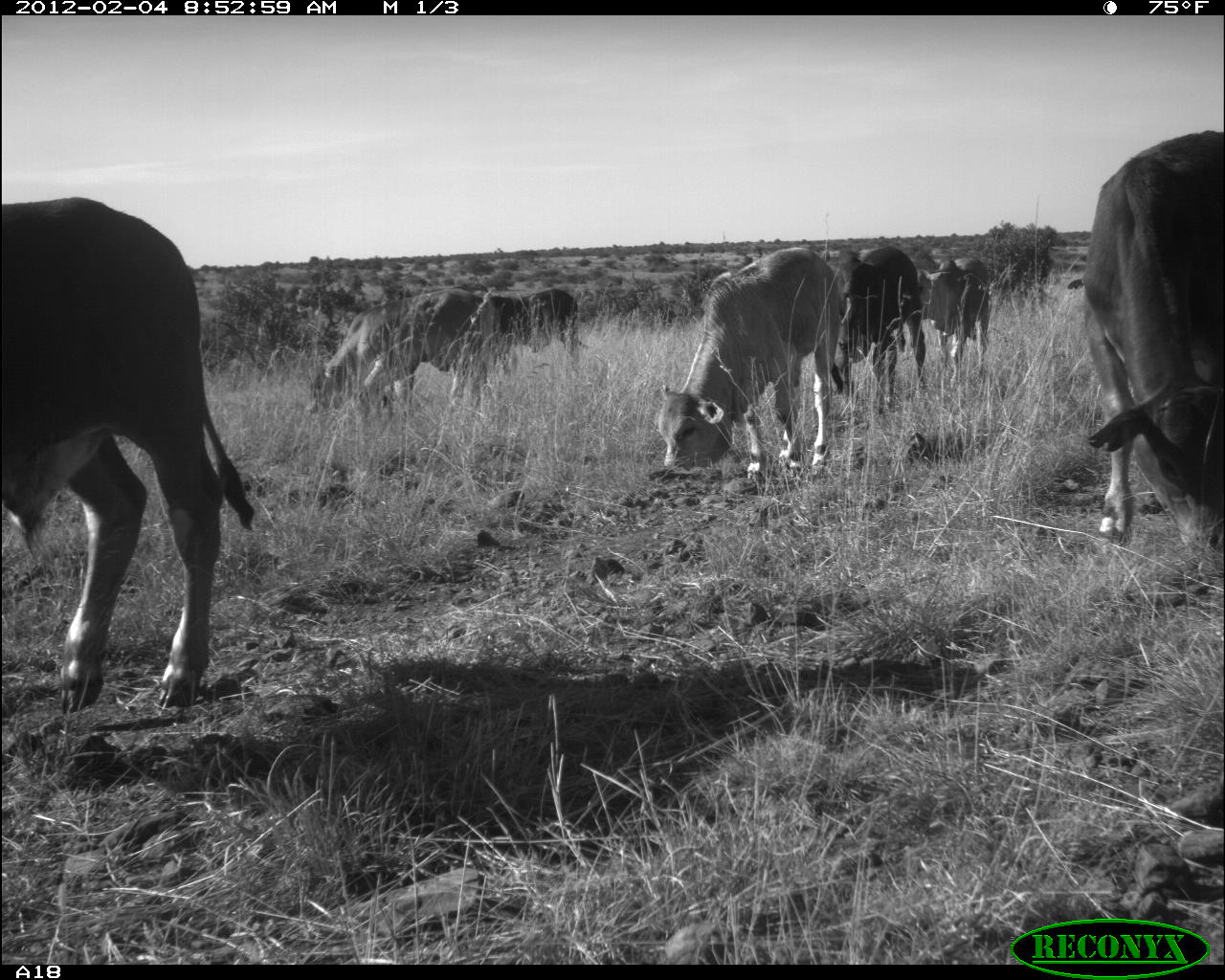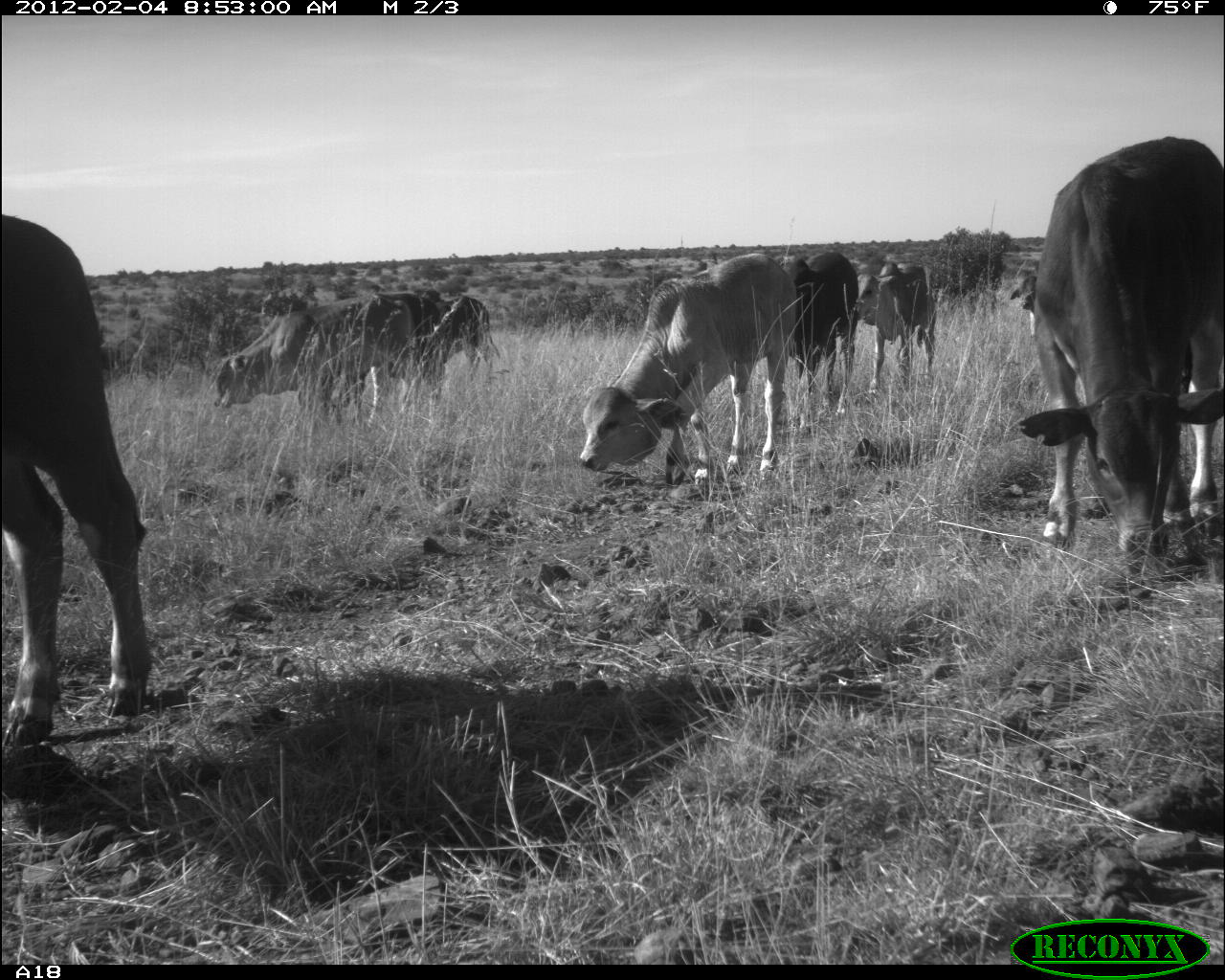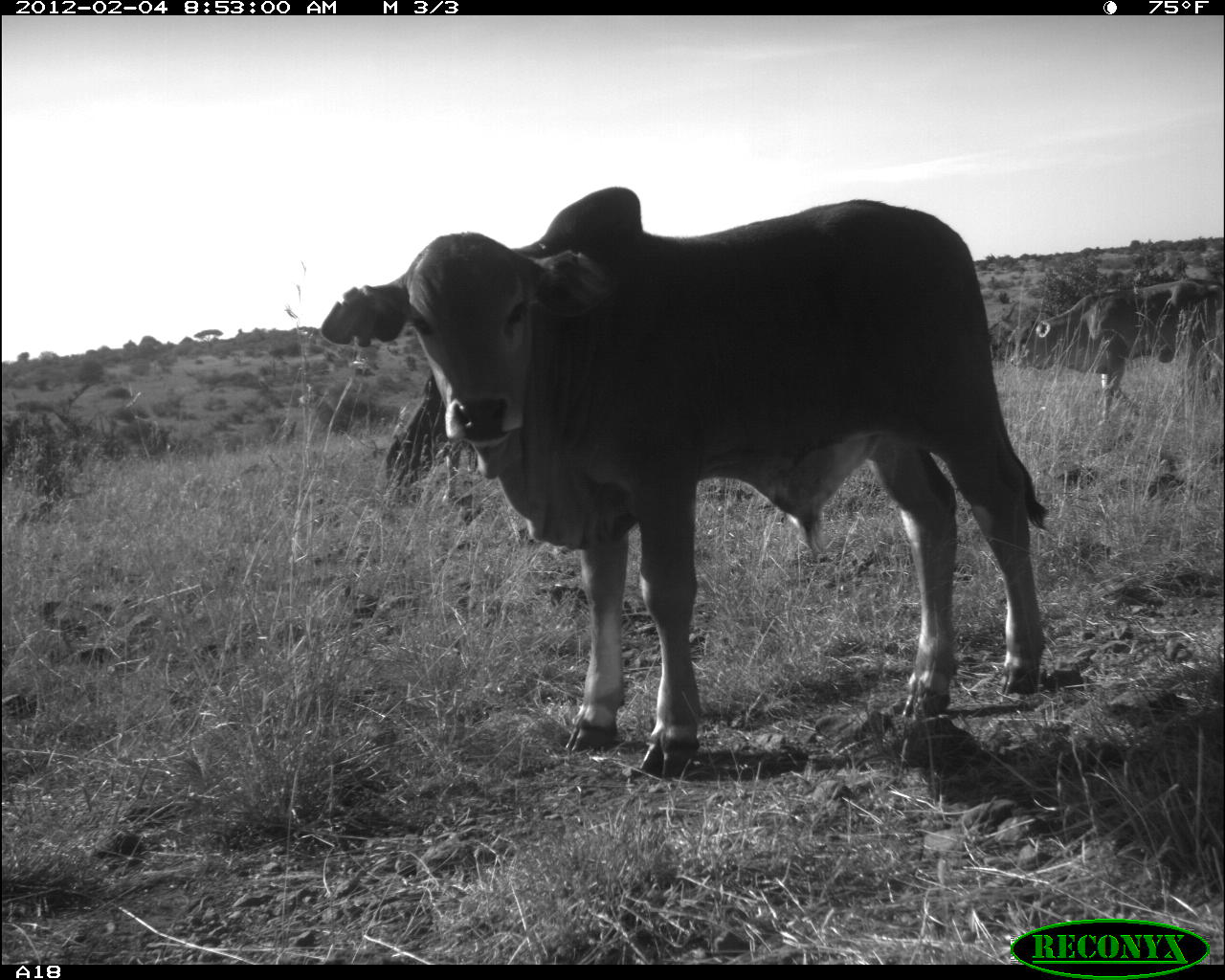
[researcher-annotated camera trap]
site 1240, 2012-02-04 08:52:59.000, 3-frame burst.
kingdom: Animalia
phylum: Chordata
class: Mammalia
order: Artiodactyla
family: Bovidae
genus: Bos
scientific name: Bos taurus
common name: domestic cattle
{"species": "Bos taurus (domestic cattle)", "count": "7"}